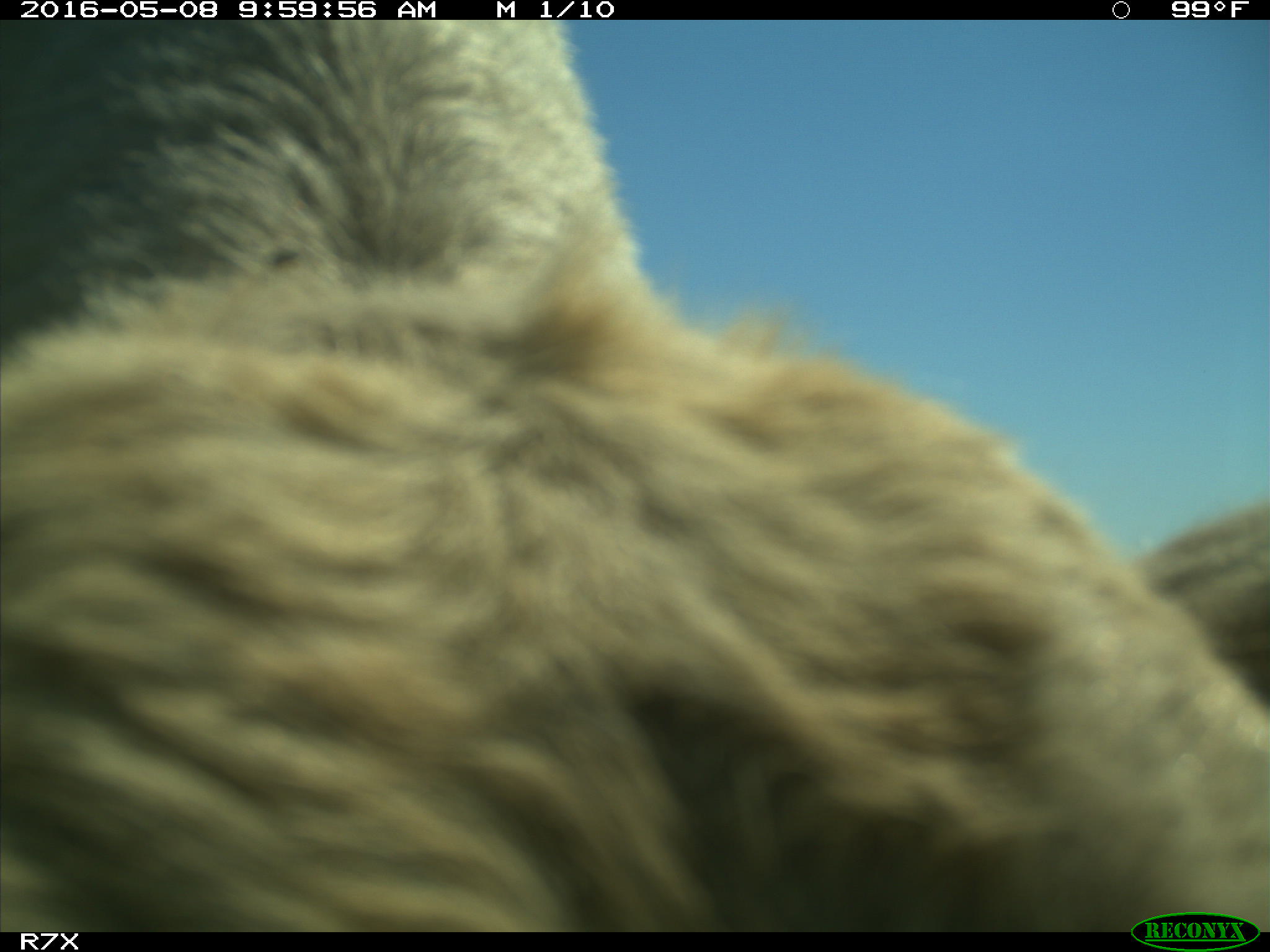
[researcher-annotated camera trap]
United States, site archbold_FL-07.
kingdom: Animalia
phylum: Chordata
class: Mammalia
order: Artiodactyla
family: Bovidae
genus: Bos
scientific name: Bos taurus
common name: domestic cow